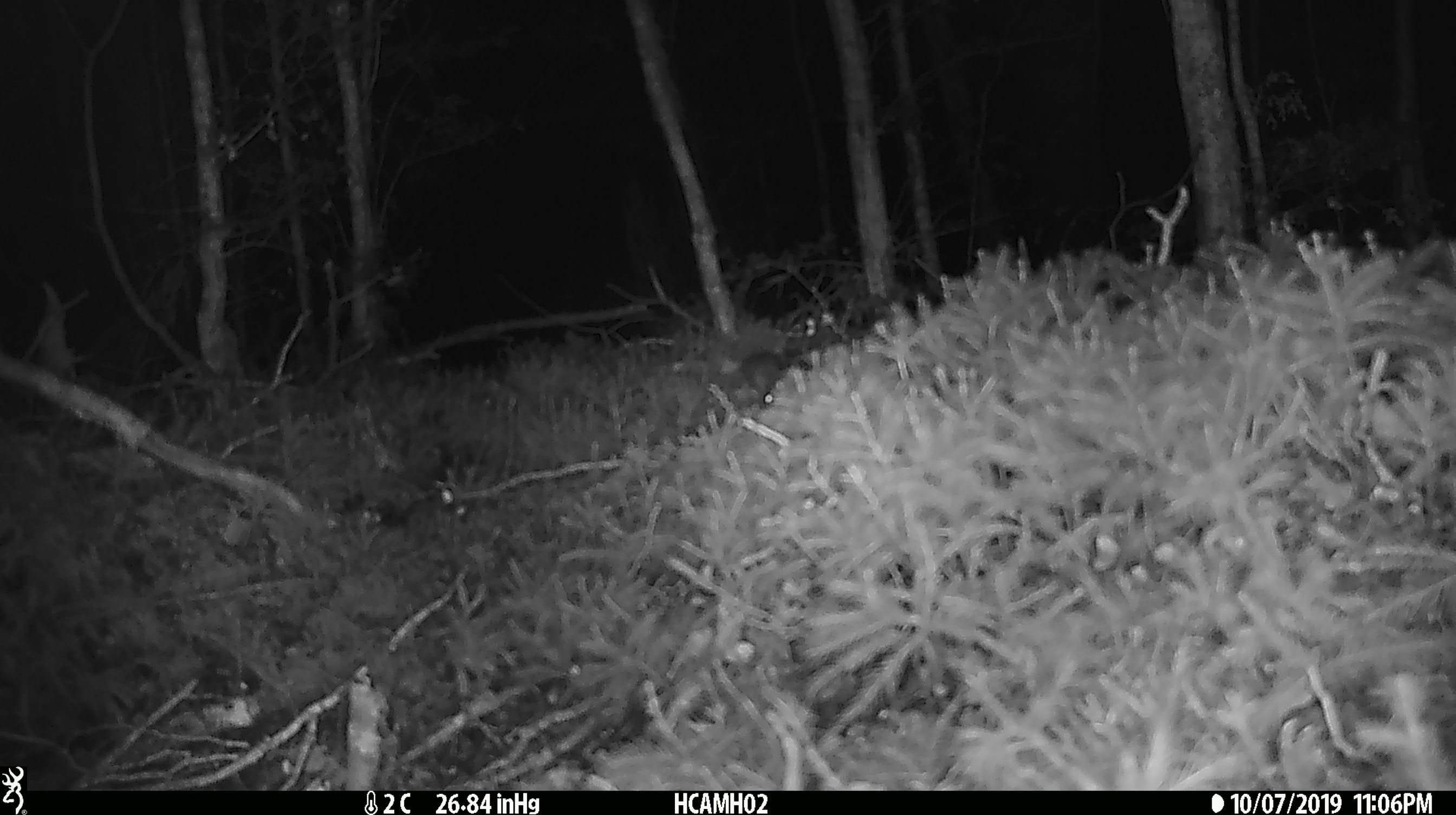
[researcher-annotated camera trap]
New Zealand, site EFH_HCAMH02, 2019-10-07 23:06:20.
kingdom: Animalia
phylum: Chordata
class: Mammalia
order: Rodentia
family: Muridae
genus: Mus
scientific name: Mus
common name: mouse